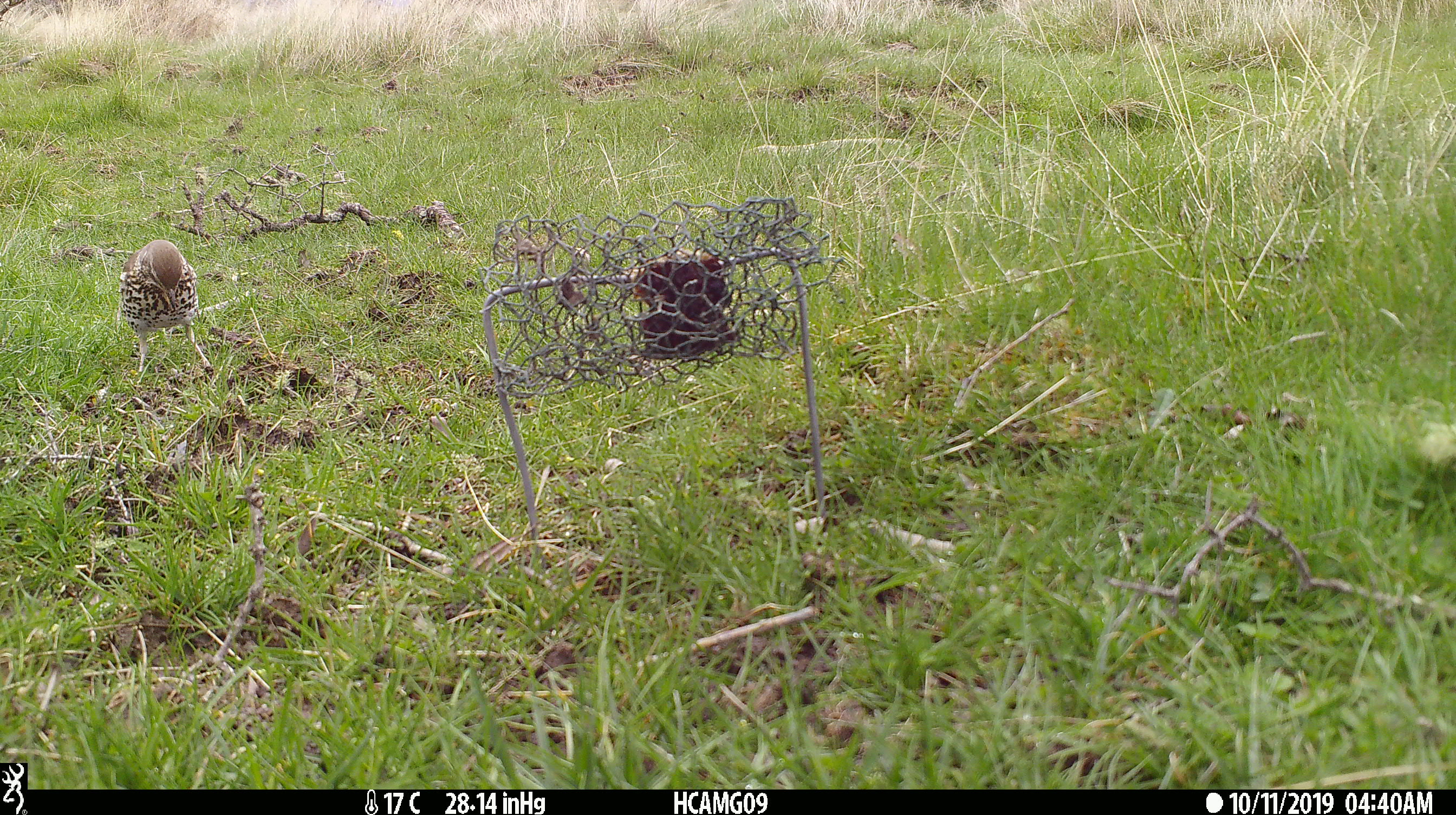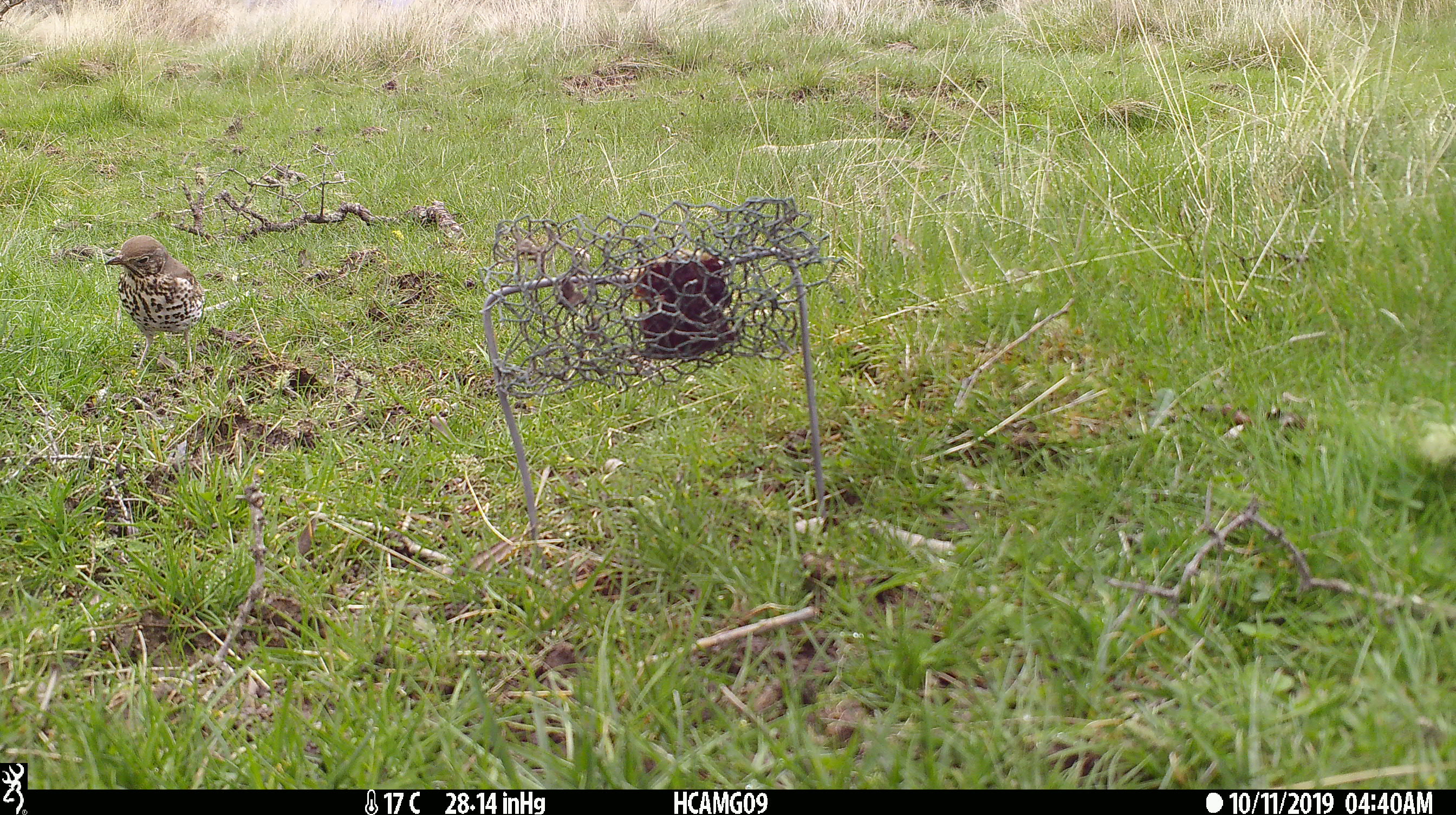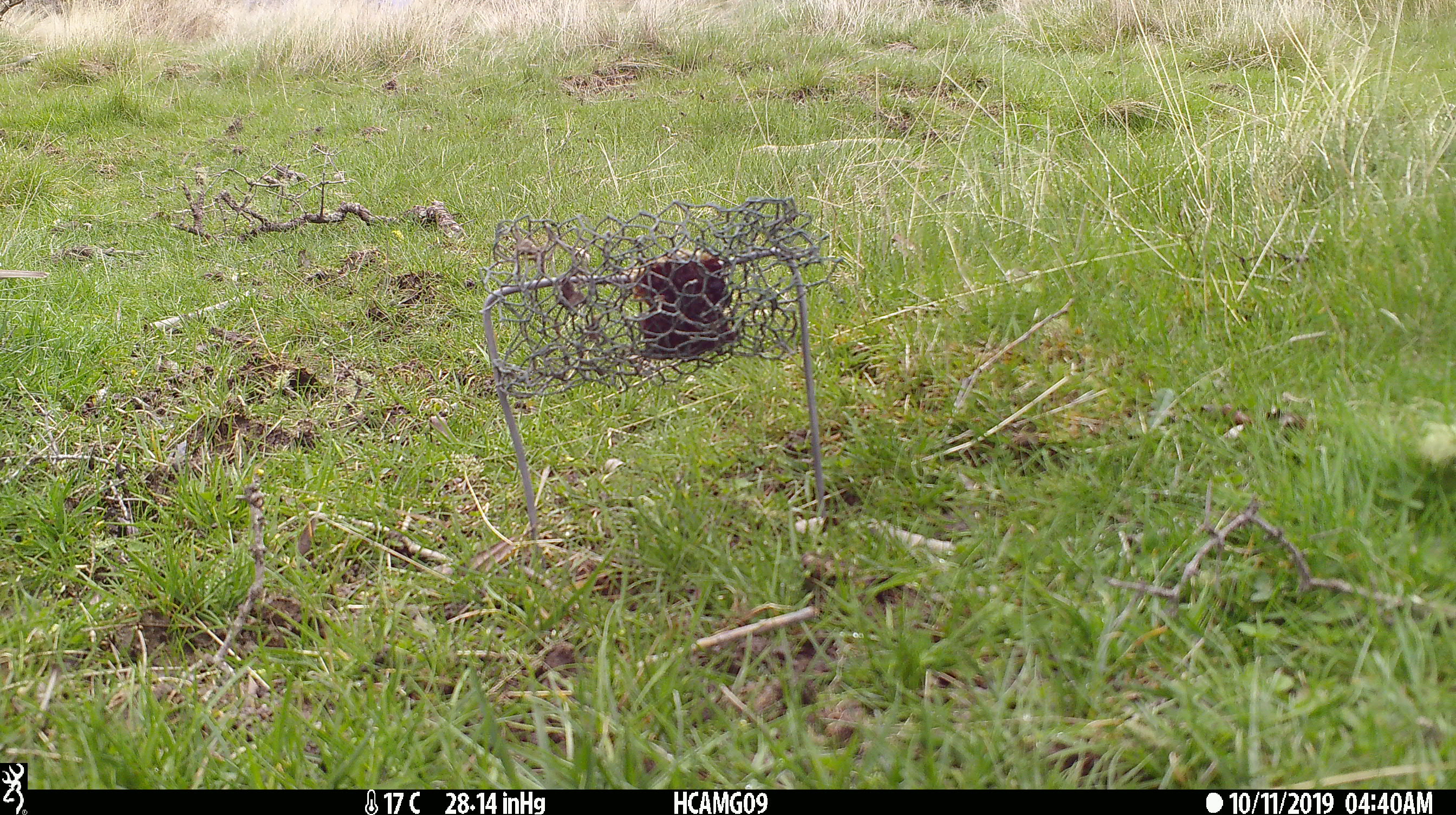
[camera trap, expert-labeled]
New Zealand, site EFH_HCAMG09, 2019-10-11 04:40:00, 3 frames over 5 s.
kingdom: Animalia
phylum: Chordata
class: Aves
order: Passeriformes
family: Turdidae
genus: Turdus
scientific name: Turdus philomelos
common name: song thrush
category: thrush